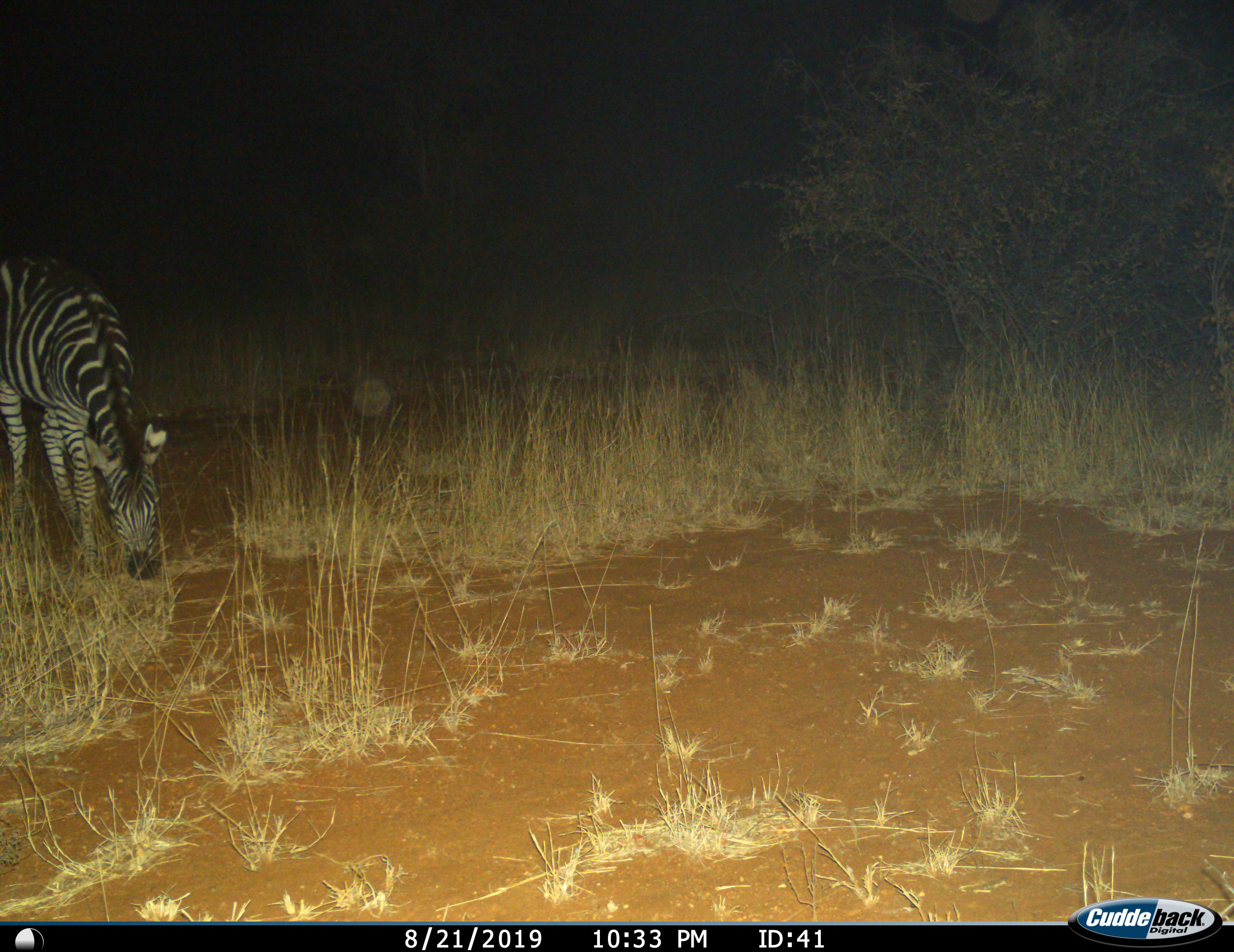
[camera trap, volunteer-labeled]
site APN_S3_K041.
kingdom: Animalia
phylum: Chordata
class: Mammalia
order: Perissodactyla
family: Equidae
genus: Equus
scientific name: Equus quagga burchellii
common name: burchell's zebra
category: zebraburchells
Zebraburchells (burchell's zebra) (Equus quagga burchellii), count 1. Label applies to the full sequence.